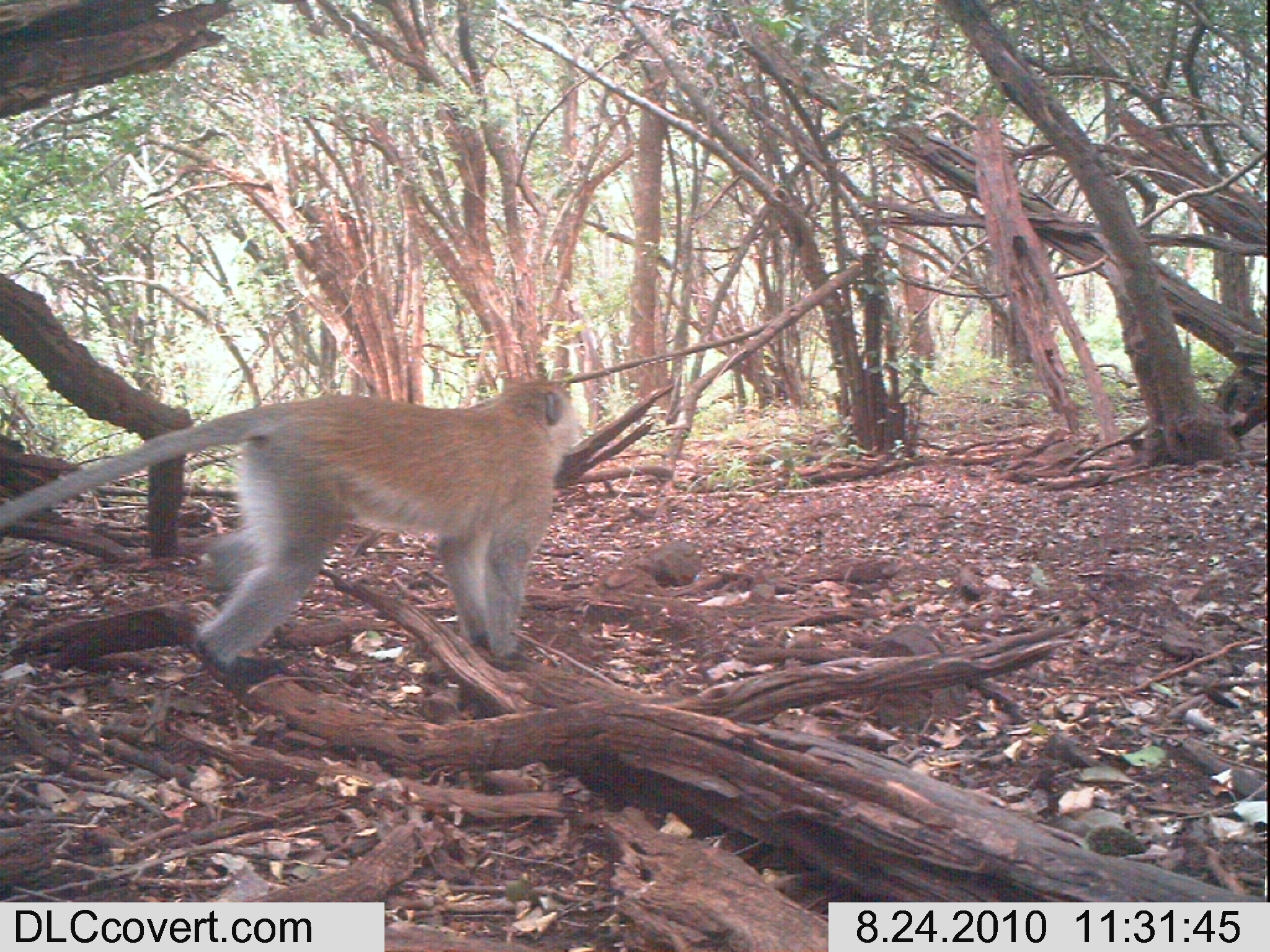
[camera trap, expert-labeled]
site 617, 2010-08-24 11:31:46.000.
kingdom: Animalia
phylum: Chordata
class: Mammalia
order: Primates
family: Cercopithecidae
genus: Chlorocebus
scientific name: Chlorocebus pygerythrus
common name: vervet monkey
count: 1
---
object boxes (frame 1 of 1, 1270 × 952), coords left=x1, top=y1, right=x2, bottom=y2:
chlorocebus pygerythrus: left=0, top=377, right=577, bottom=682